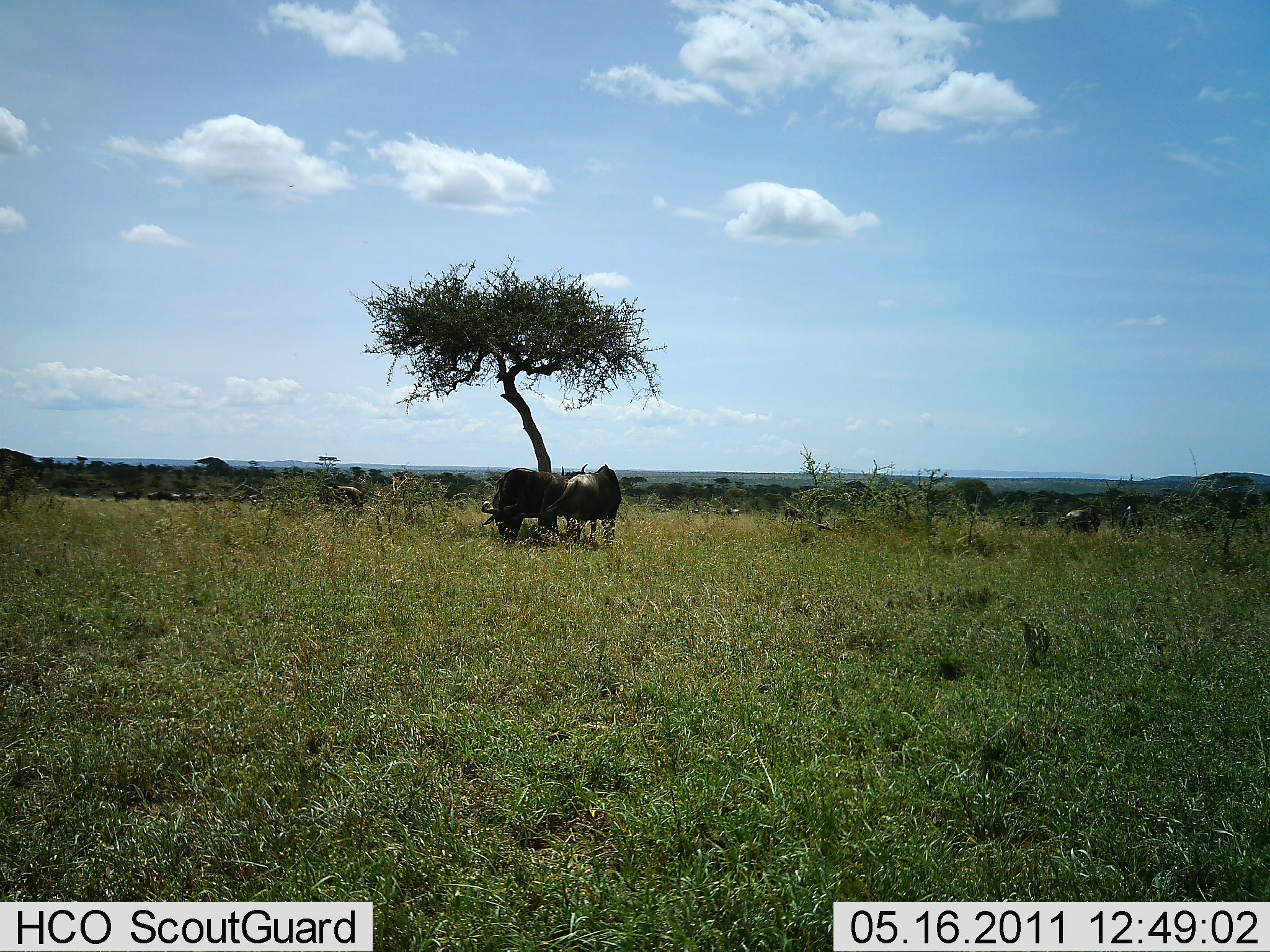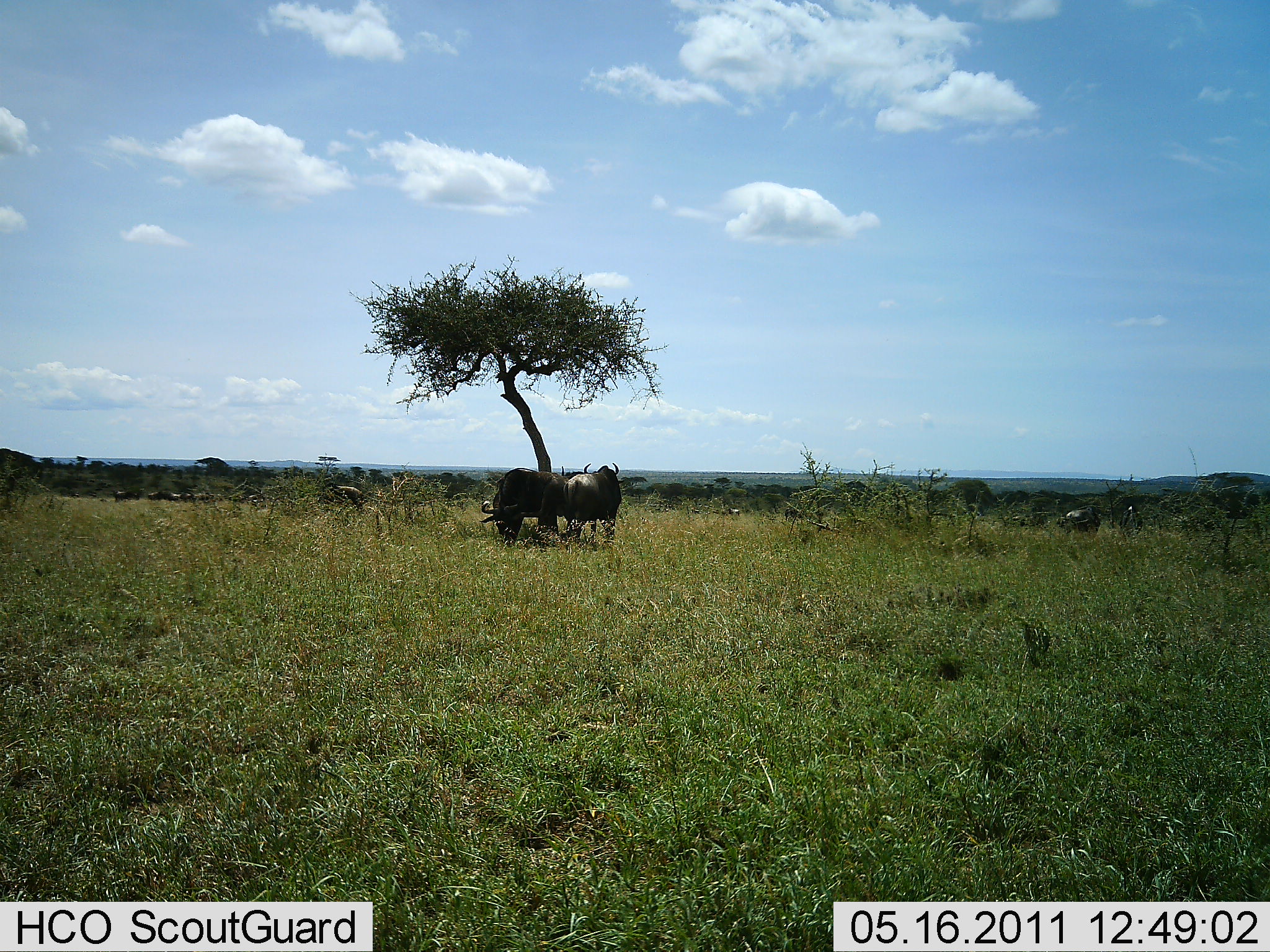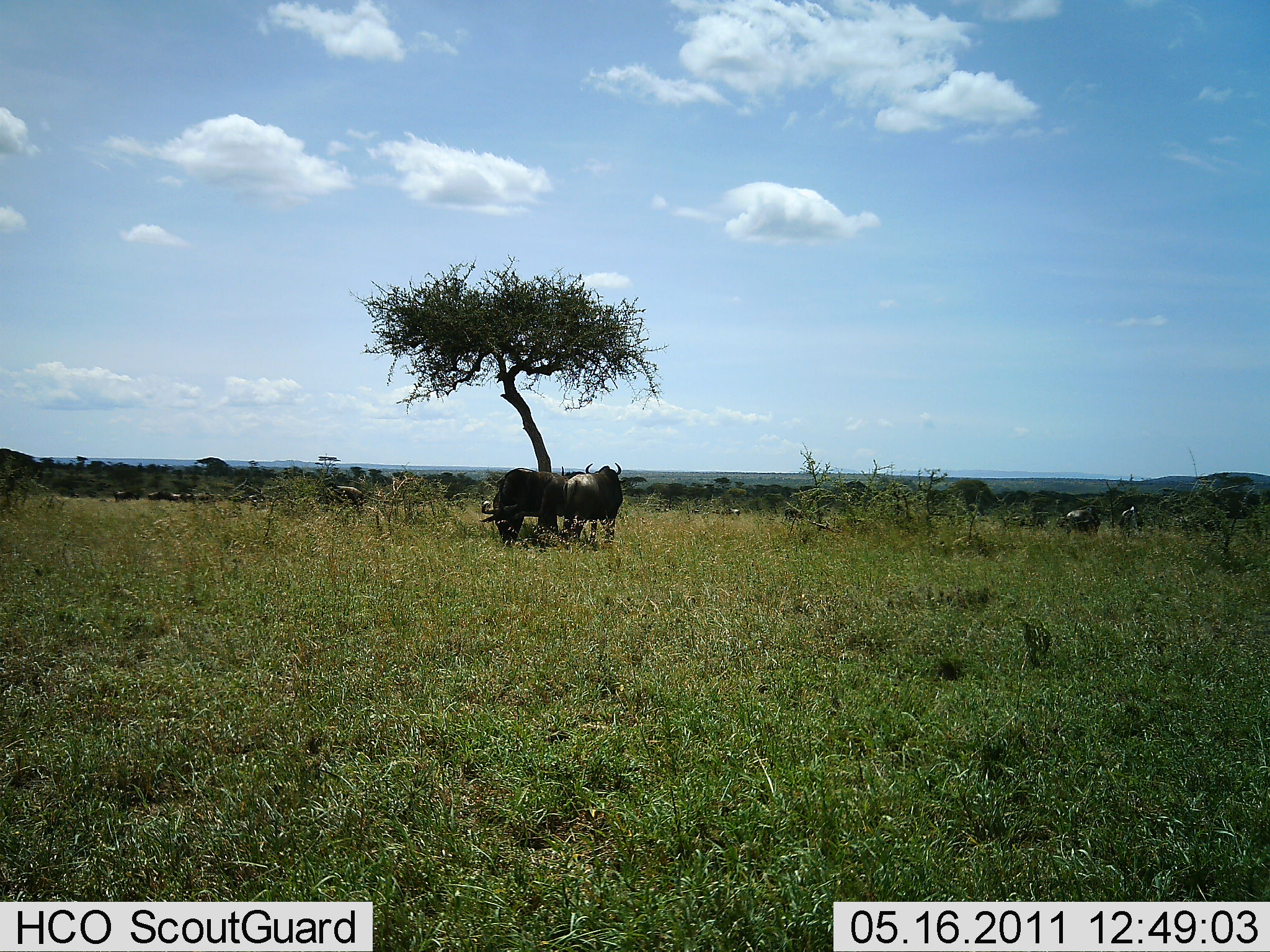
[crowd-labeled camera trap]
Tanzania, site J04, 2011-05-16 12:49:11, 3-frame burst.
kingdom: Animalia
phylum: Chordata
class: Mammalia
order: Artiodactyla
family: Bovidae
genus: Connochaetes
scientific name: Connochaetes taurinus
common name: blue wildebeest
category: wildebeest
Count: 11-50.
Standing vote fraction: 92%.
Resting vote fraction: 8%.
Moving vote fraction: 23%.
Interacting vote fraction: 0%.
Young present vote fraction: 0%.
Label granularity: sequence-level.